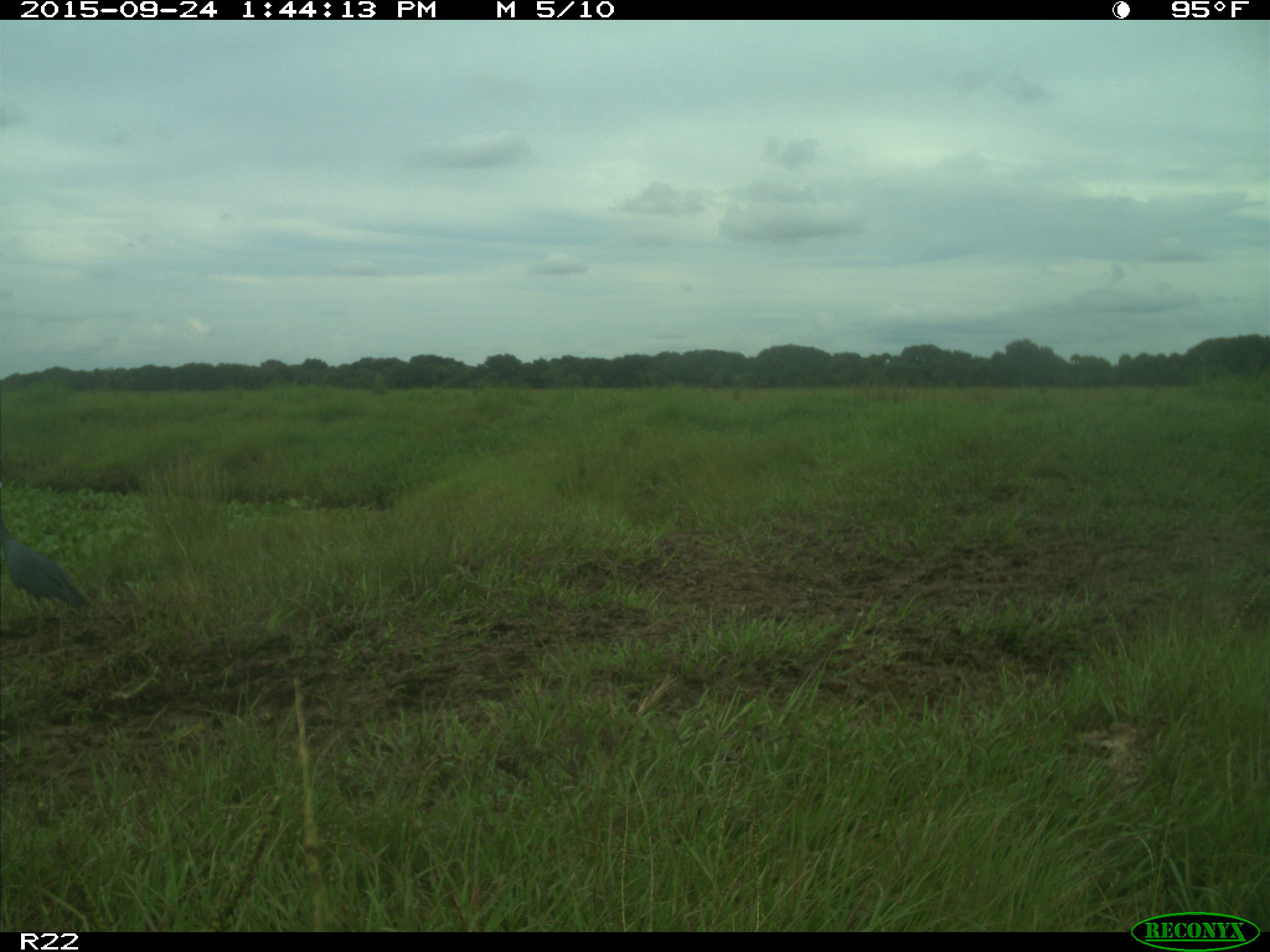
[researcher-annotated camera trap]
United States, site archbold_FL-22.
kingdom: Animalia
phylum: Chordata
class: Aves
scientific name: Aves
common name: birds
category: unidentified bird